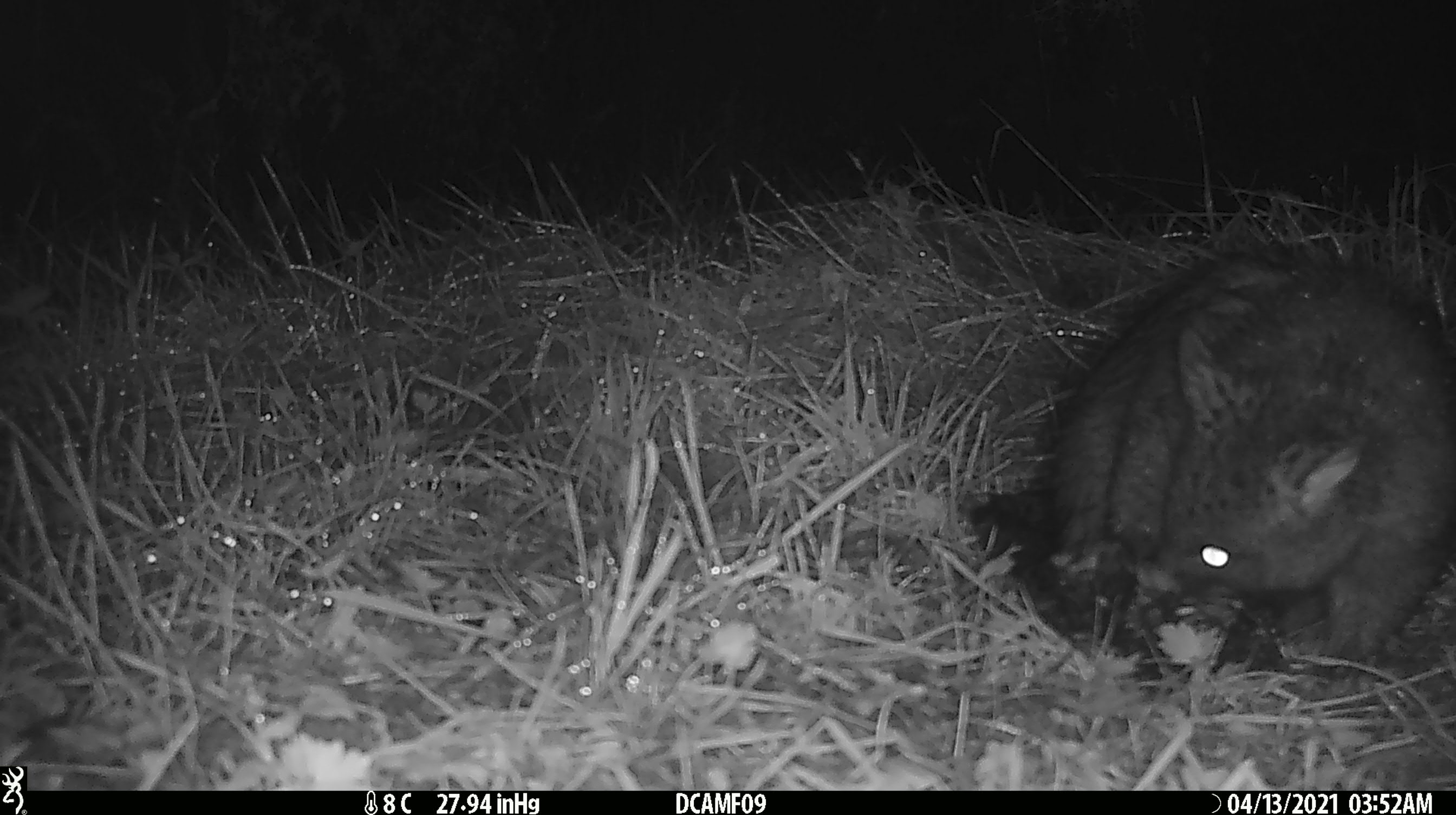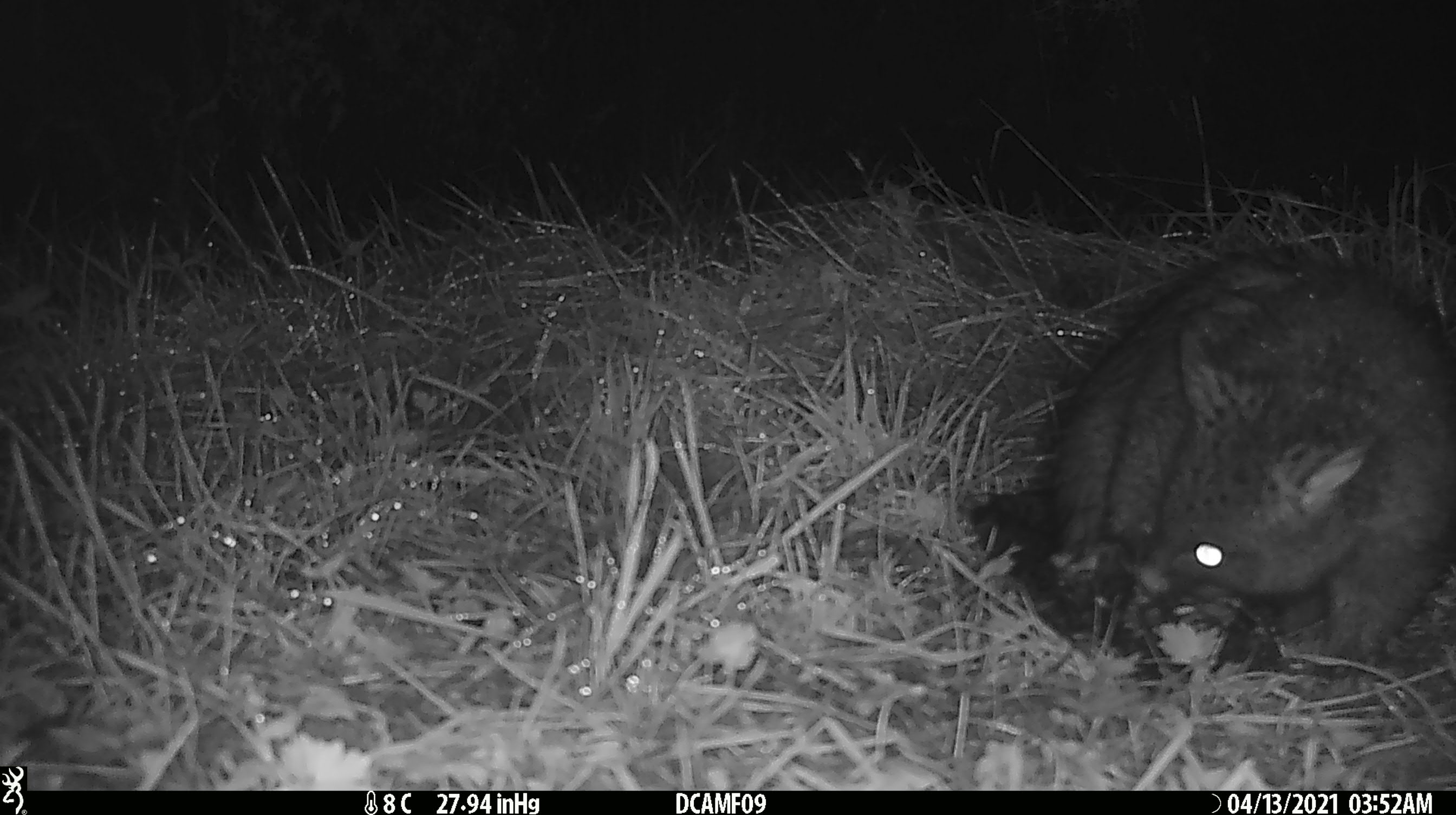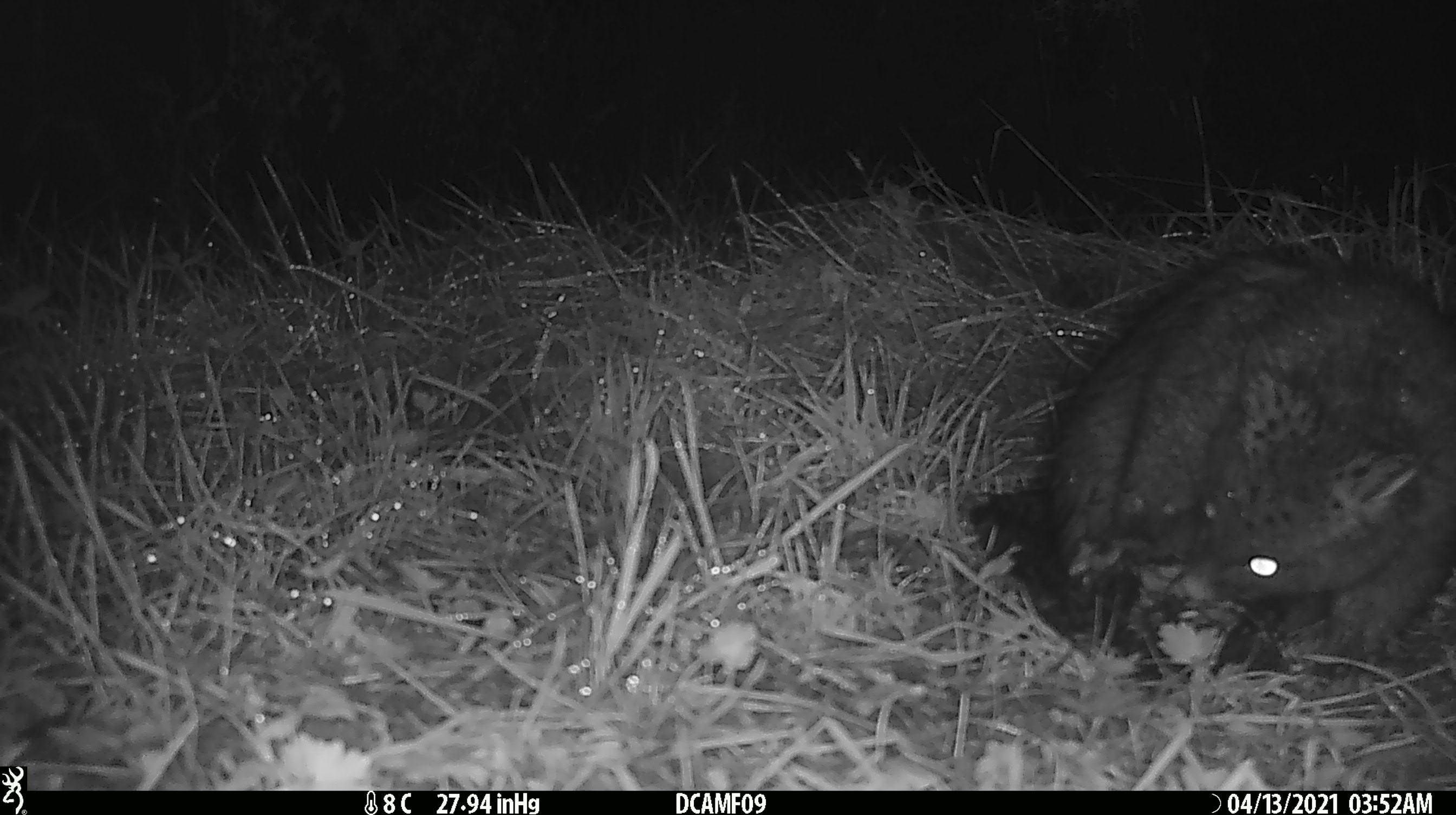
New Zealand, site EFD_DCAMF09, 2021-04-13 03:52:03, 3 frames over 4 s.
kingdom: Animalia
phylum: Chordata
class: Mammalia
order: Diprotodontia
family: Phalangeridae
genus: Trichosurus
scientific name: Trichosurus vulpecula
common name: common brushtail possum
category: possum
Possum (common brushtail possum) (Trichosurus vulpecula).